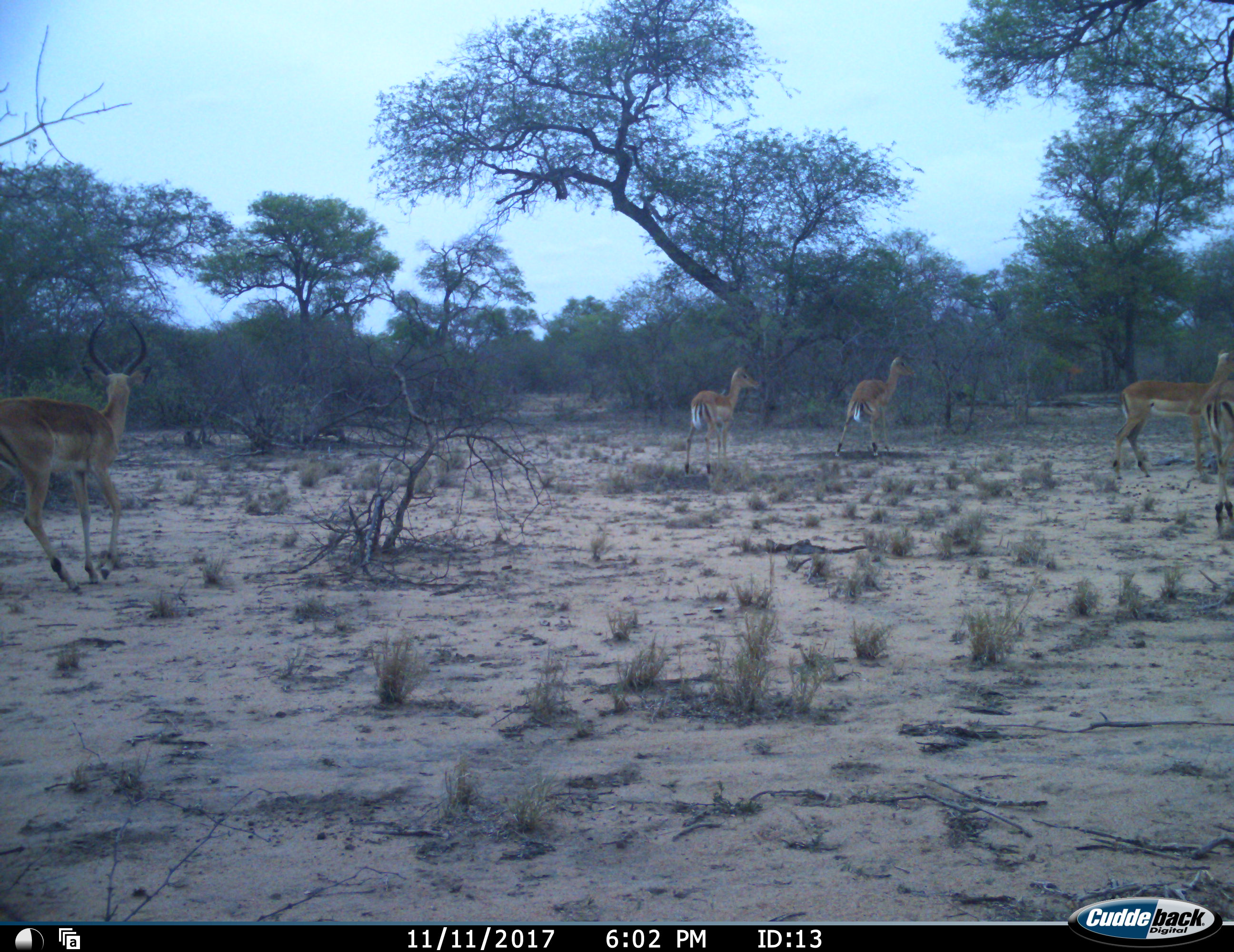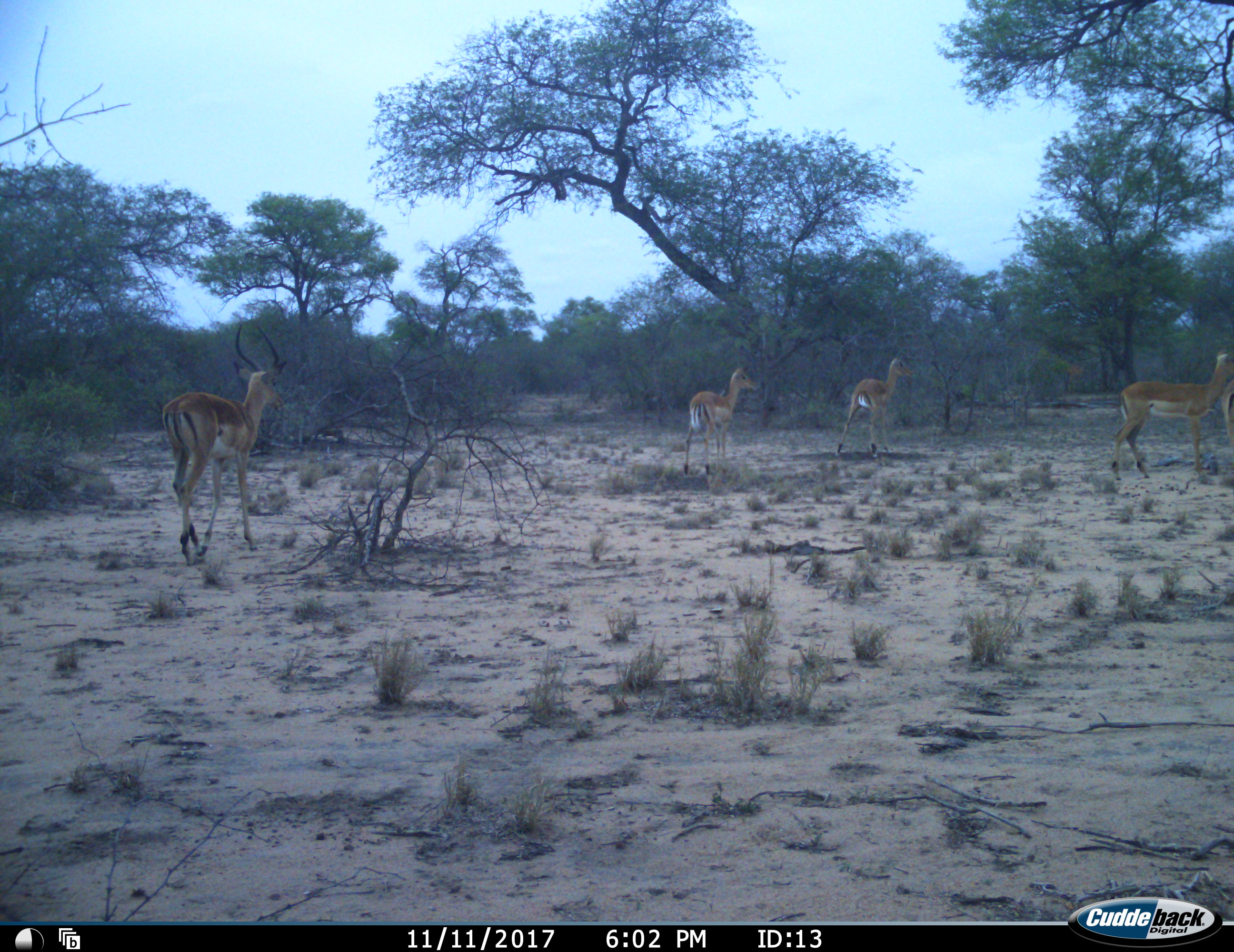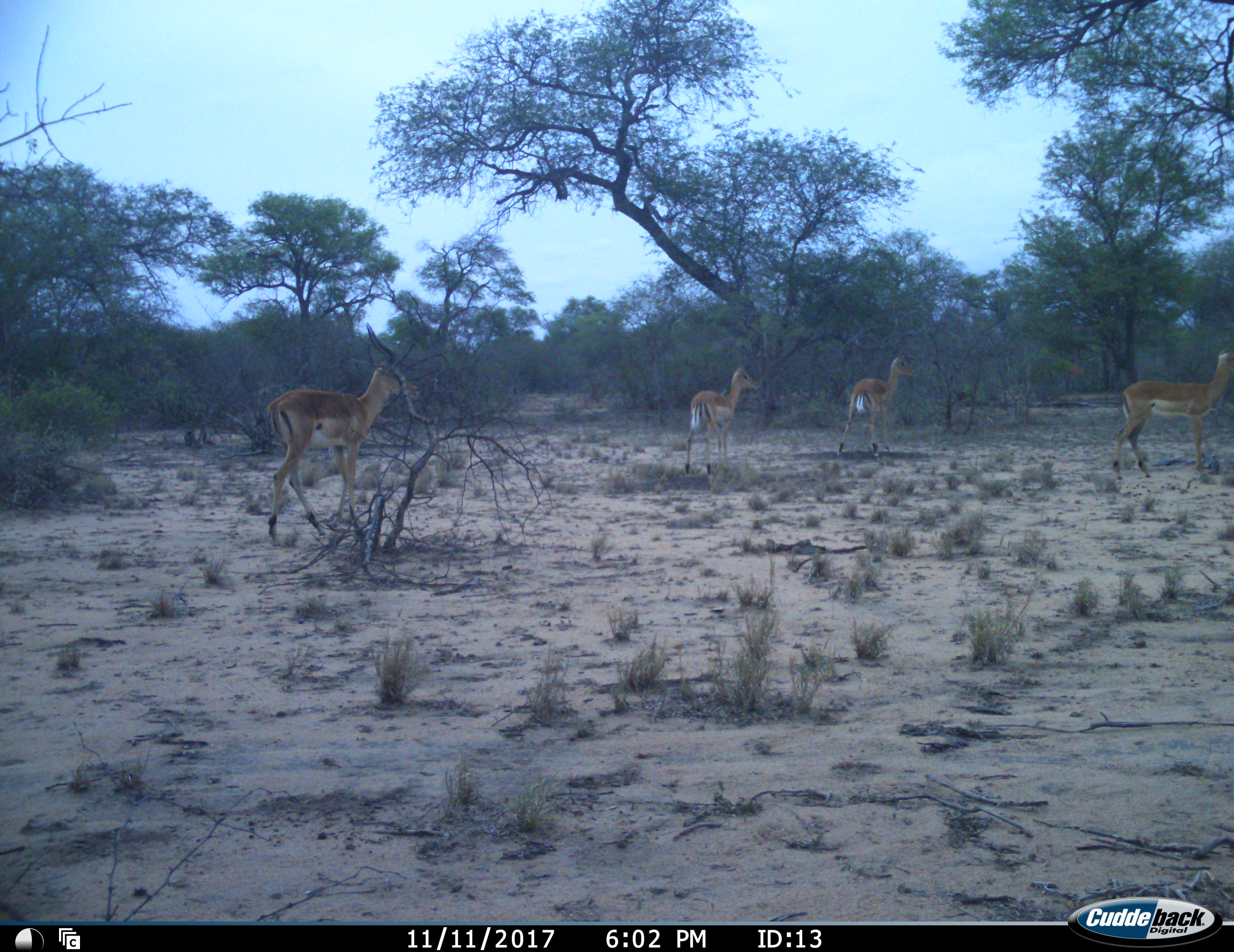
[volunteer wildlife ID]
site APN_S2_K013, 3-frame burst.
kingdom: Animalia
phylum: Chordata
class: Mammalia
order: Artiodactyla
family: Bovidae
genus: Aepyceros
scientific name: Aepyceros melampus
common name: impala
Impala (Aepyceros melampus), count 5. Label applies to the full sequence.